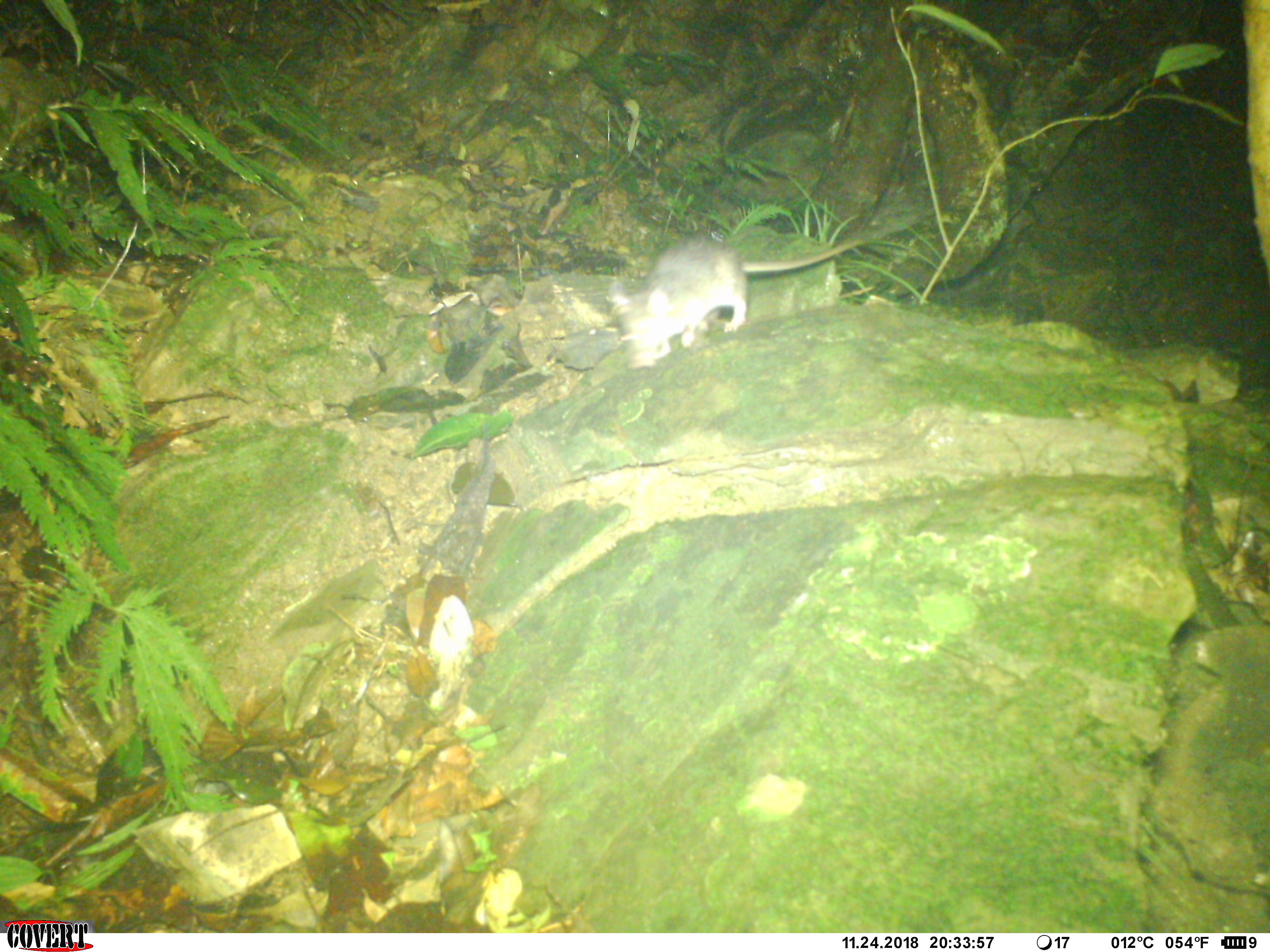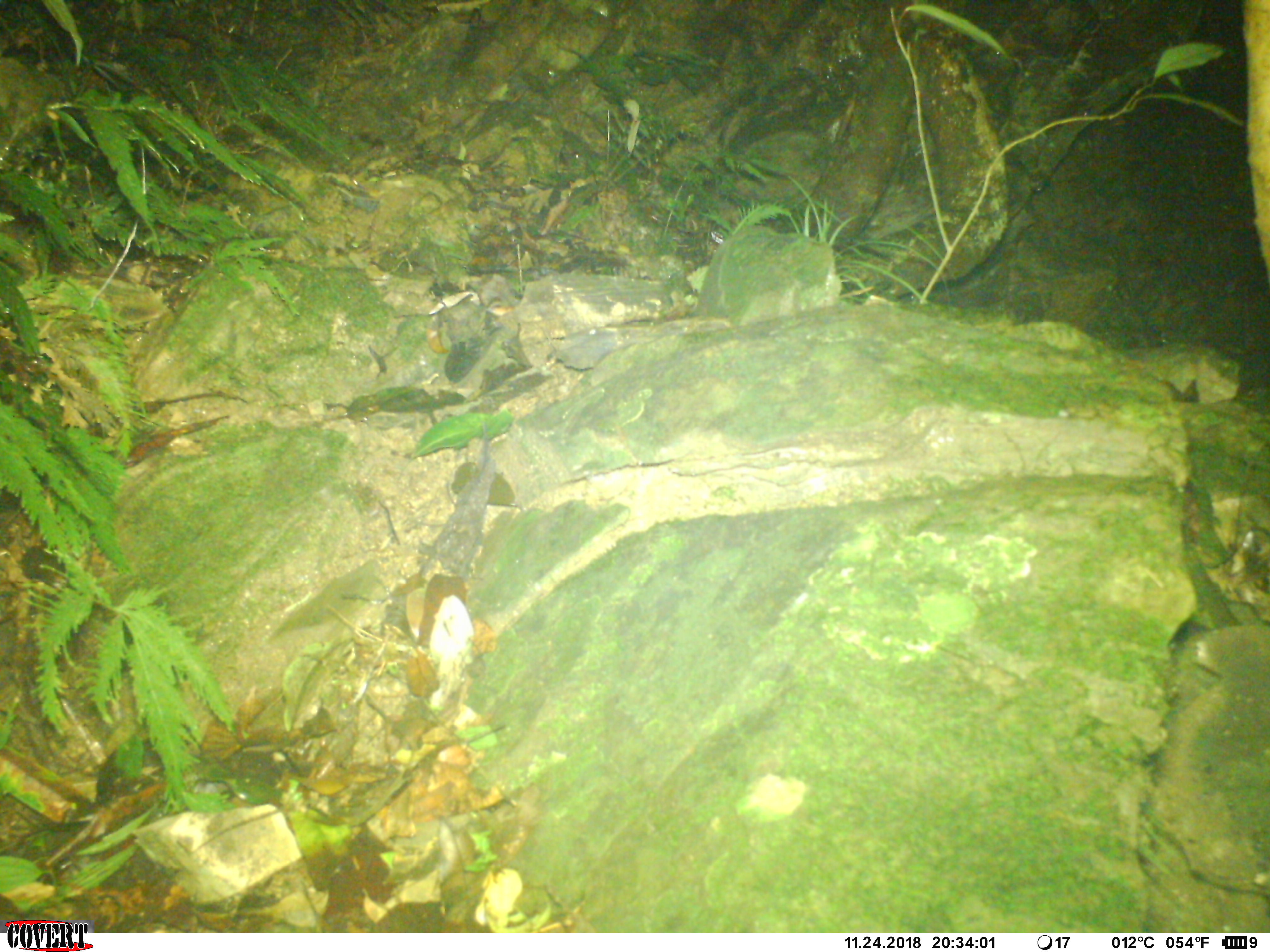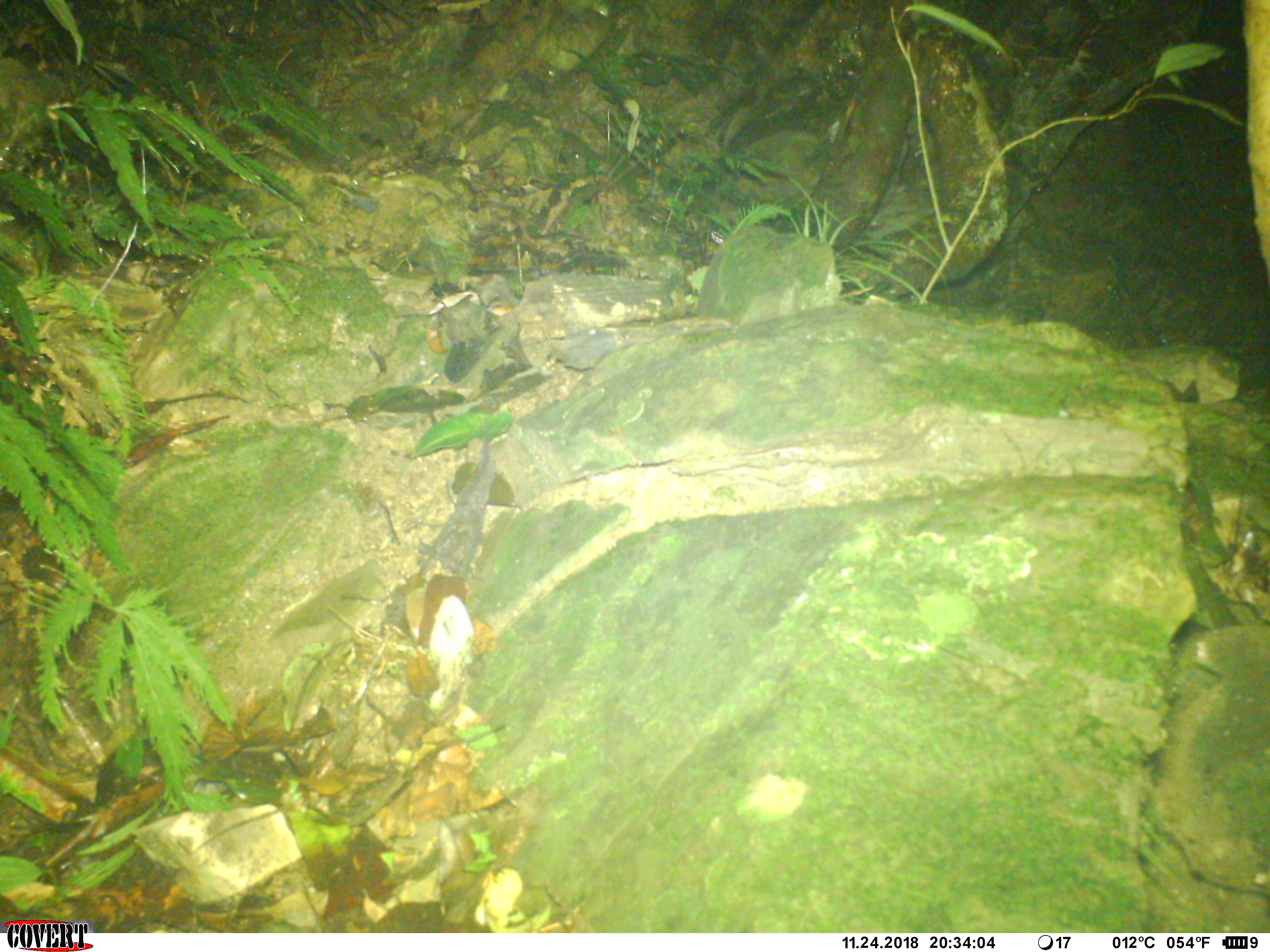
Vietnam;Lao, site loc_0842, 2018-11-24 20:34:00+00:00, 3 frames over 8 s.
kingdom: Animalia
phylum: Chordata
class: Mammalia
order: Rodentia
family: Muridae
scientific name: Muridae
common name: old-world mice and rats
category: unidentified murid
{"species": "unidentified murid (old-world mice and rats) (Muridae)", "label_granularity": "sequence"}